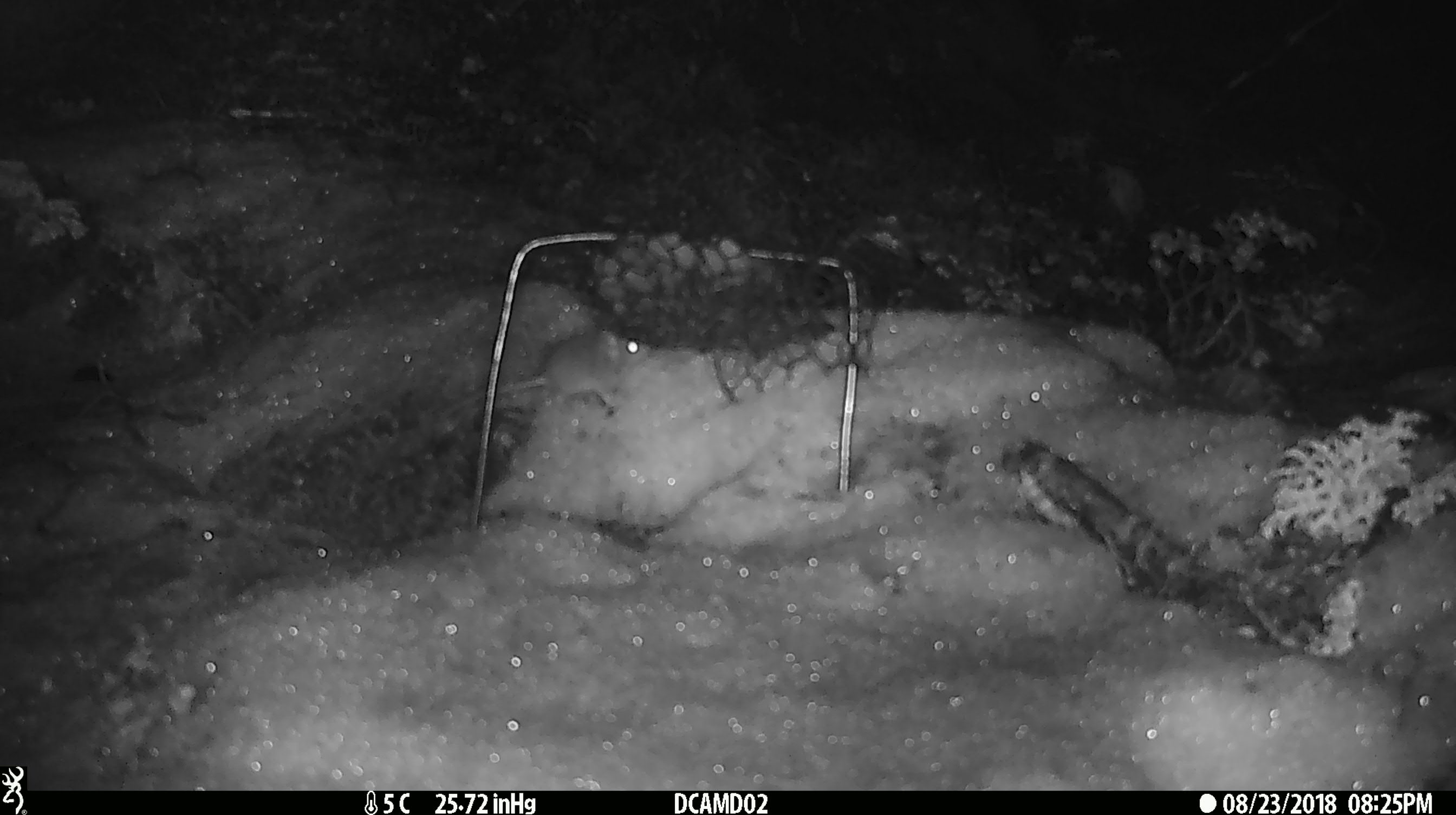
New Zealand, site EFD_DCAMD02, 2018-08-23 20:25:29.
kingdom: Animalia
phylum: Chordata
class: Mammalia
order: Rodentia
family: Muridae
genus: Mus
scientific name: Mus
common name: mouse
Mouse (Mus).